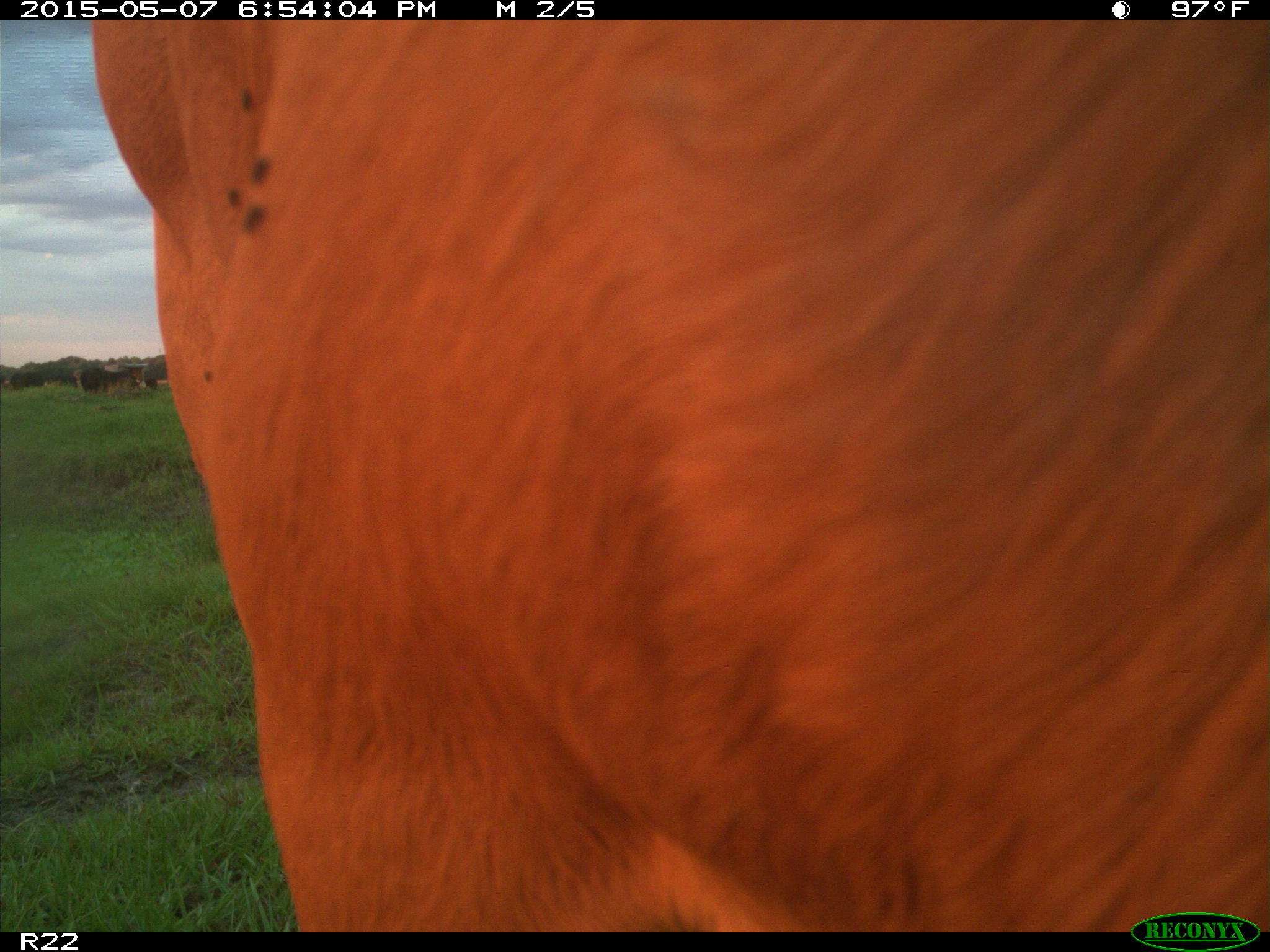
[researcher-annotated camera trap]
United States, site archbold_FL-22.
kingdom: Animalia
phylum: Chordata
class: Mammalia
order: Artiodactyla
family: Bovidae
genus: Bos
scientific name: Bos taurus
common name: domestic cow